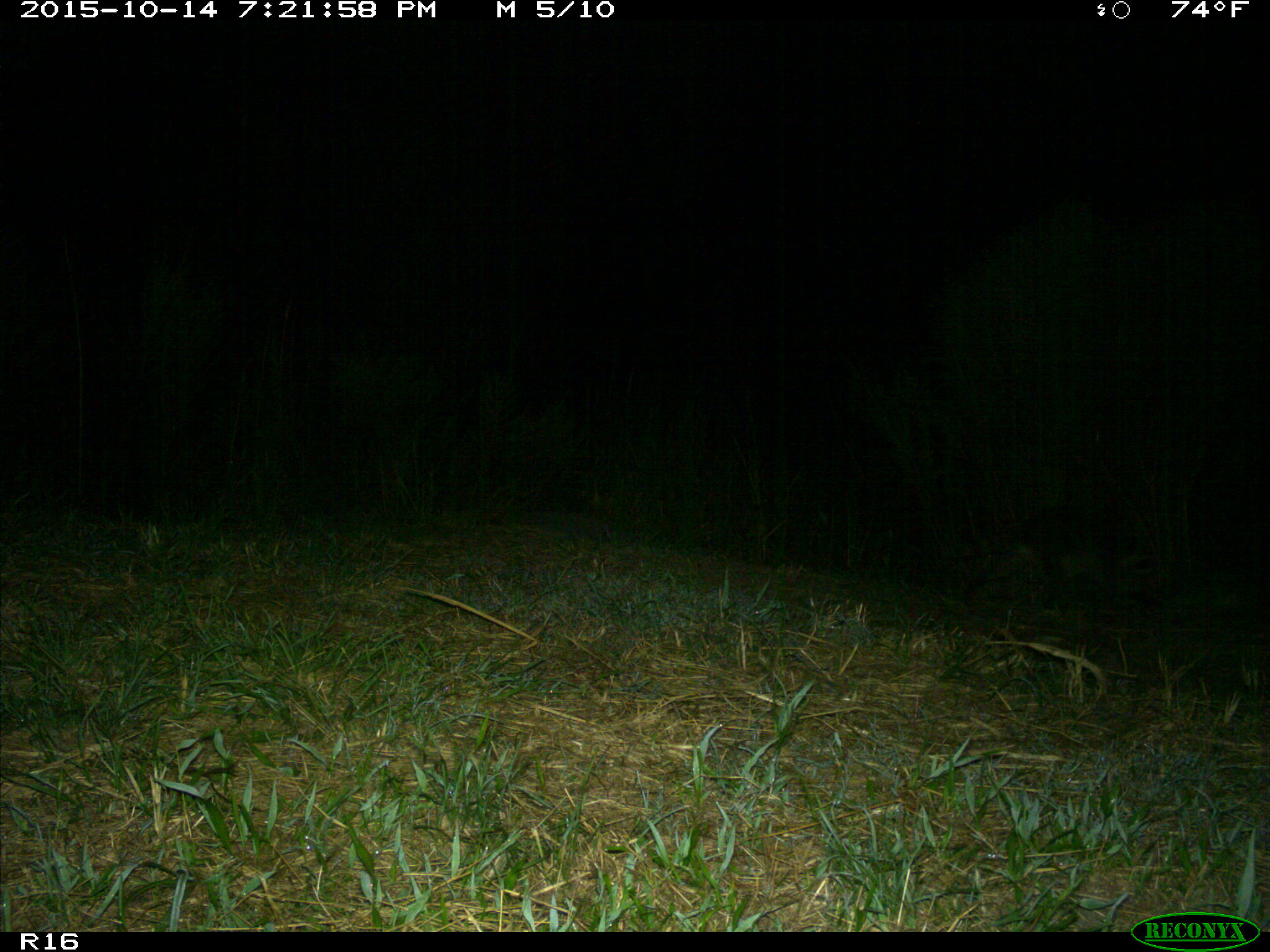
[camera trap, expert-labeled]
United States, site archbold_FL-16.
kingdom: Animalia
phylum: Chordata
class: Mammalia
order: Carnivora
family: Procyonidae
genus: Procyon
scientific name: Procyon lotor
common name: common raccoon